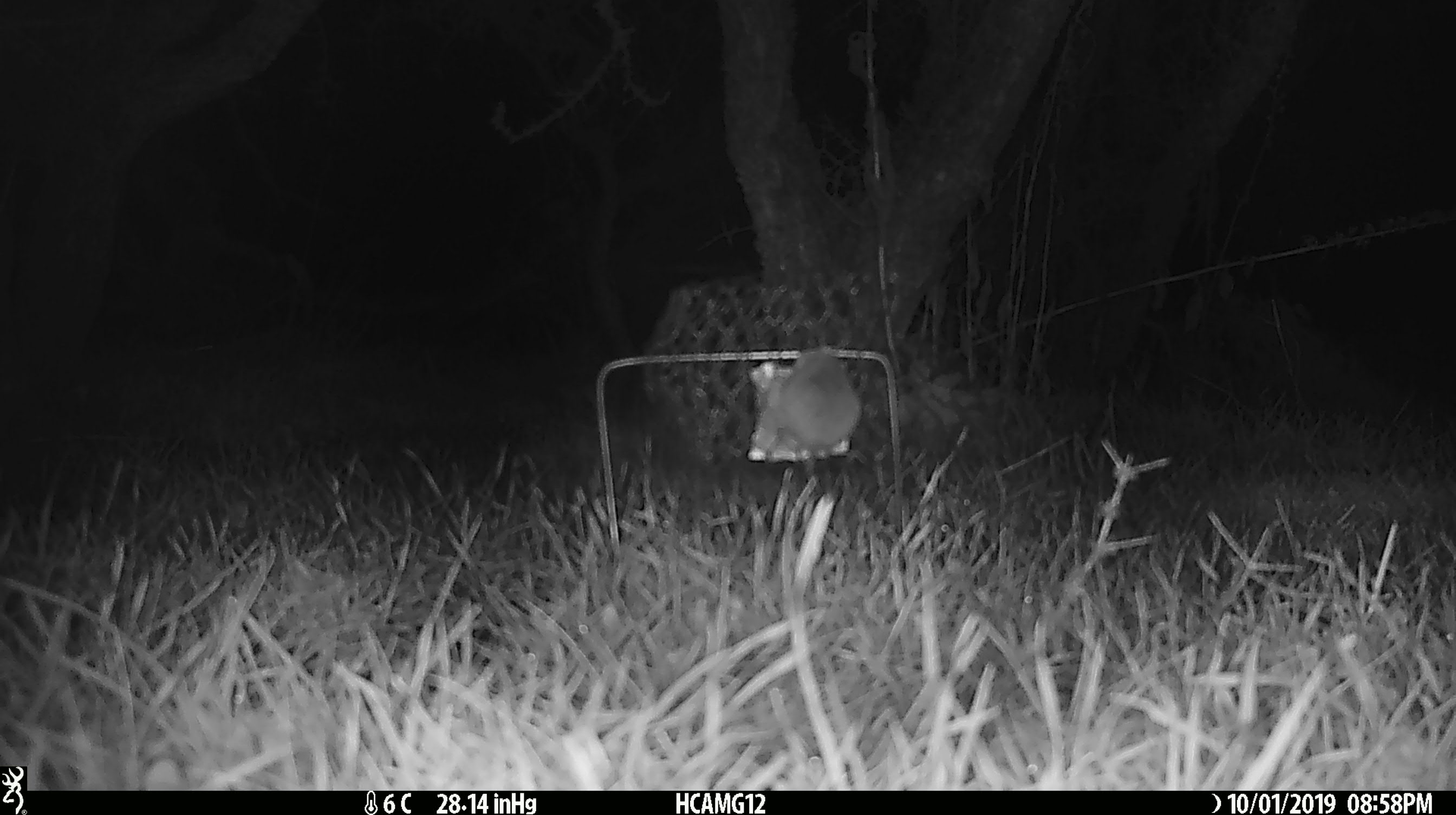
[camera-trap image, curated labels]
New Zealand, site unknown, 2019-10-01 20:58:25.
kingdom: Animalia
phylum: Chordata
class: Mammalia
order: Rodentia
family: Muridae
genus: Mus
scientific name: Mus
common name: mouse